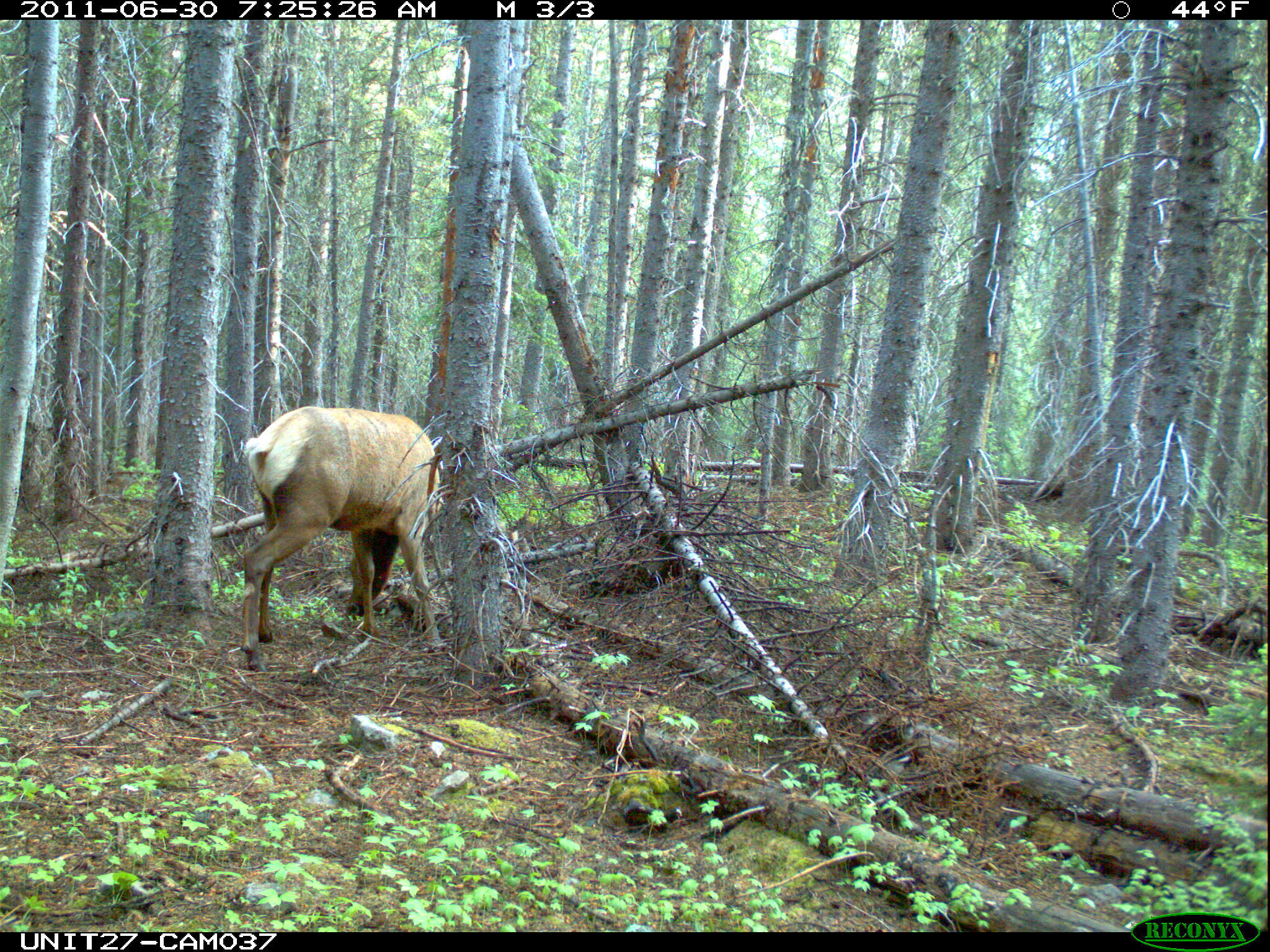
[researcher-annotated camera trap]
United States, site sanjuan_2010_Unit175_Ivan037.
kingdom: Animalia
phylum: Chordata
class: Mammalia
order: Artiodactyla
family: Cervidae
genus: Cervus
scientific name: Cervus elaphus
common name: red deer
Cervus elaphus (red deer).